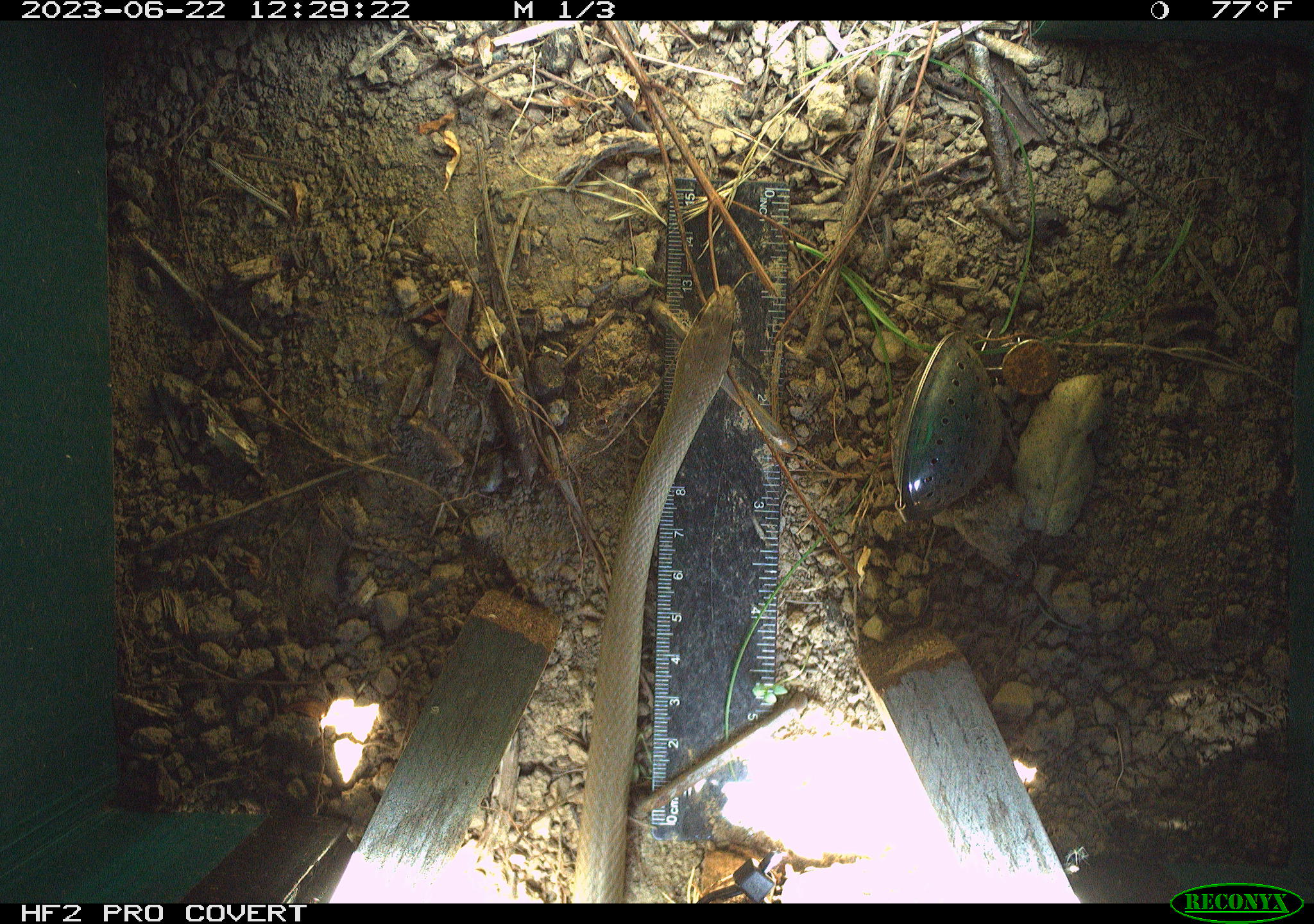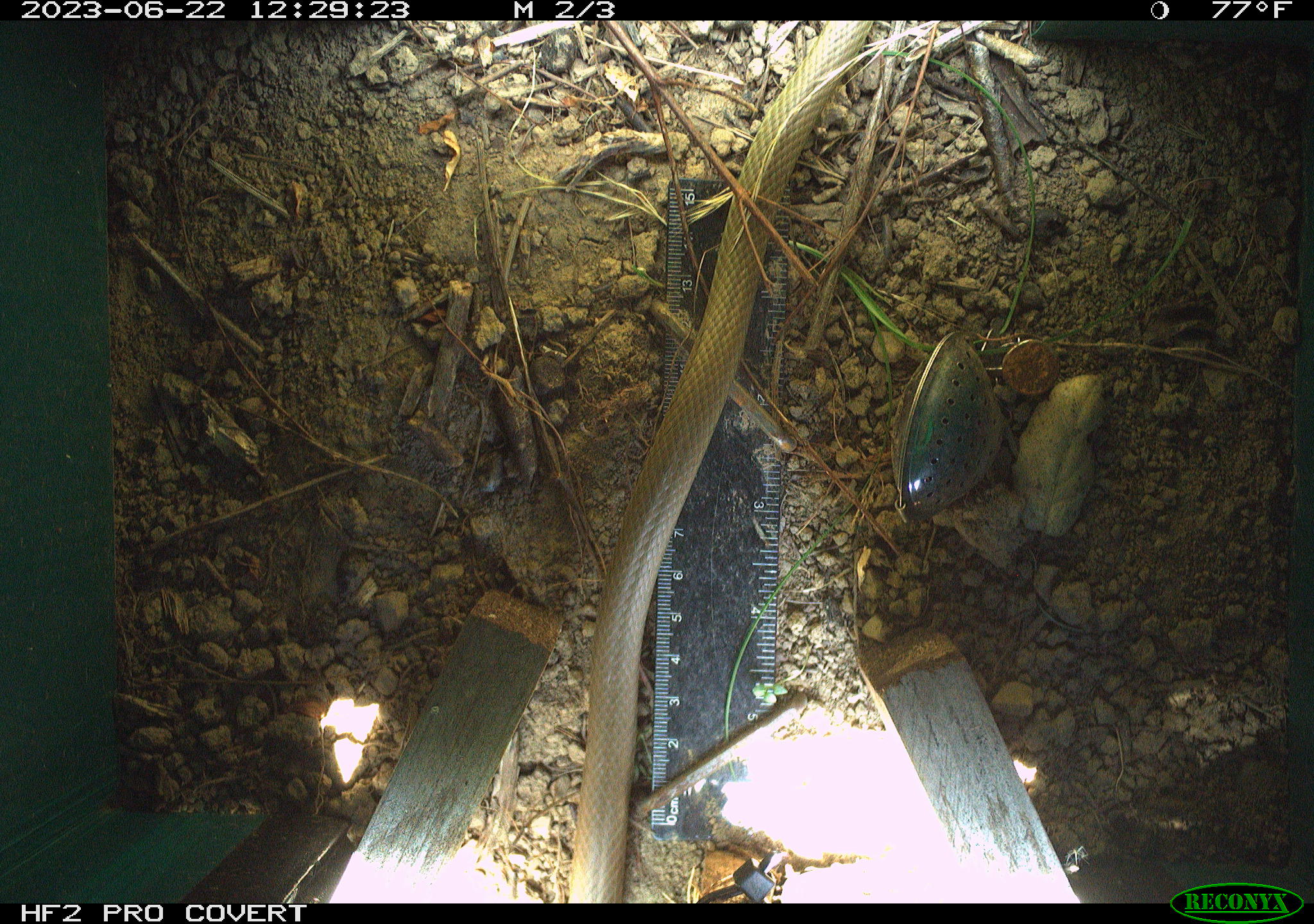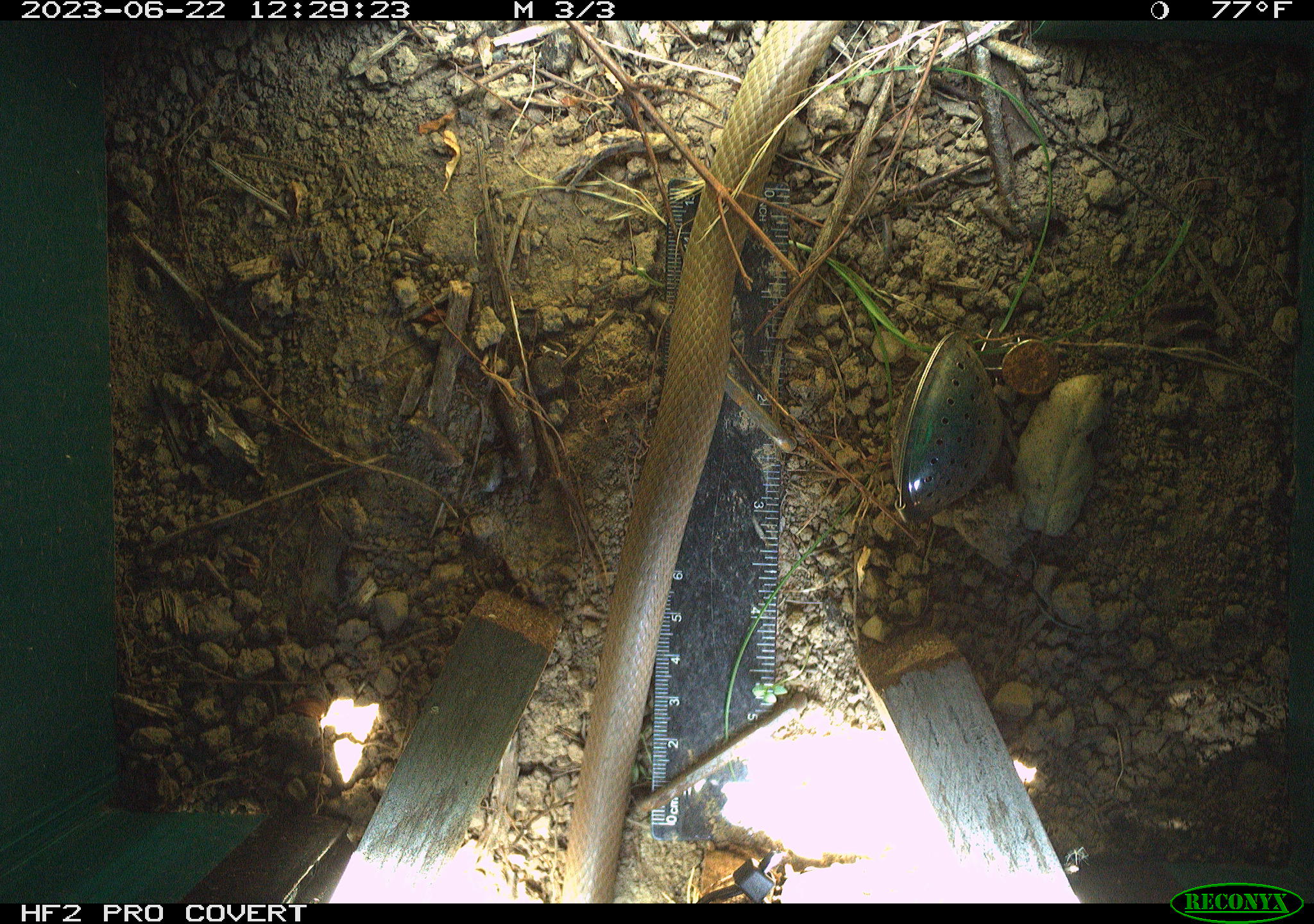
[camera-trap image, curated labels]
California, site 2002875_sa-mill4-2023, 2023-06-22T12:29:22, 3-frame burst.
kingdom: Animalia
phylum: Chordata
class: Reptilia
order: Squamata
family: Colubridae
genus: Coluber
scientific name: Coluber constrictor mormon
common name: western yellow-bellied racer